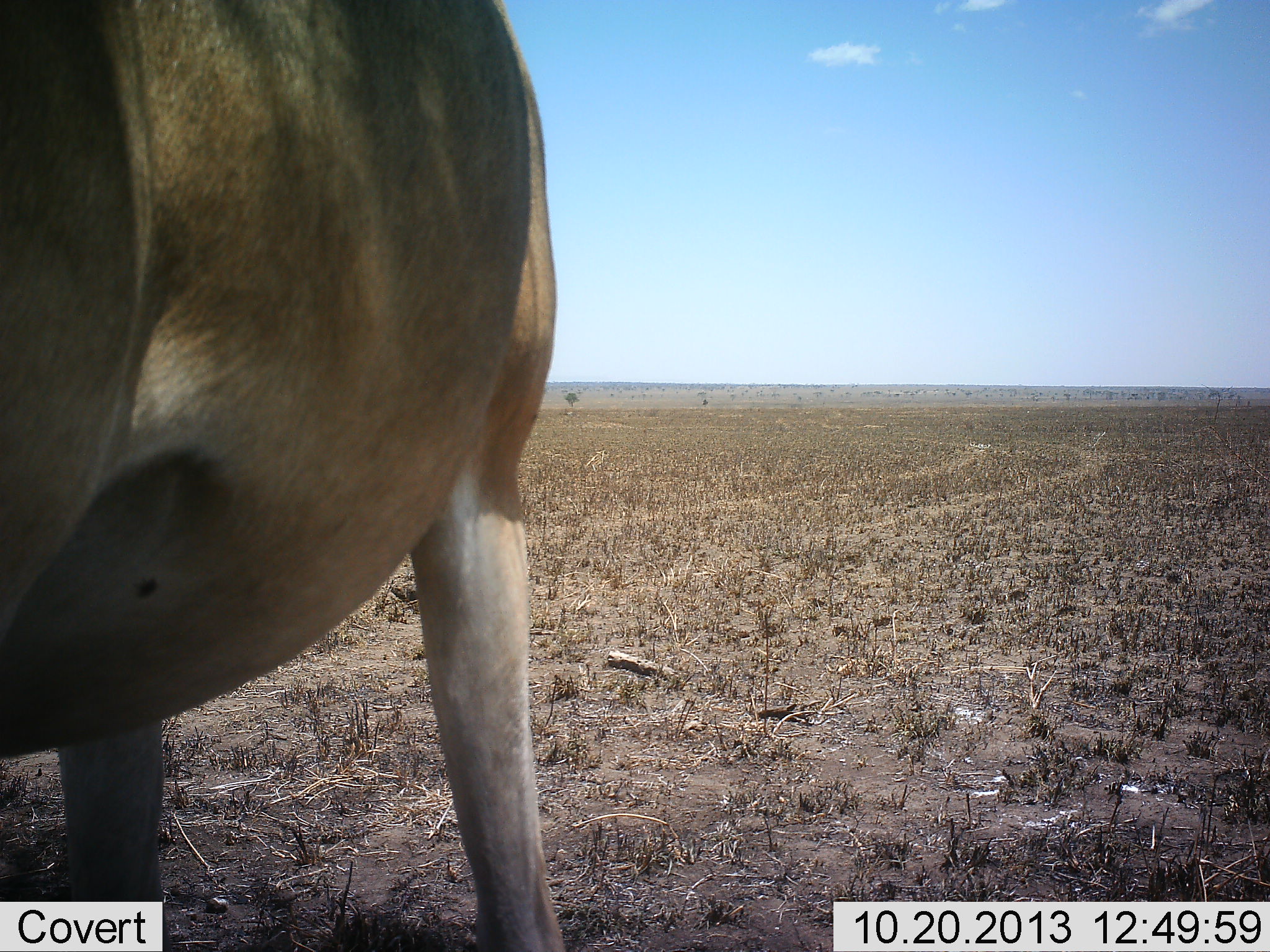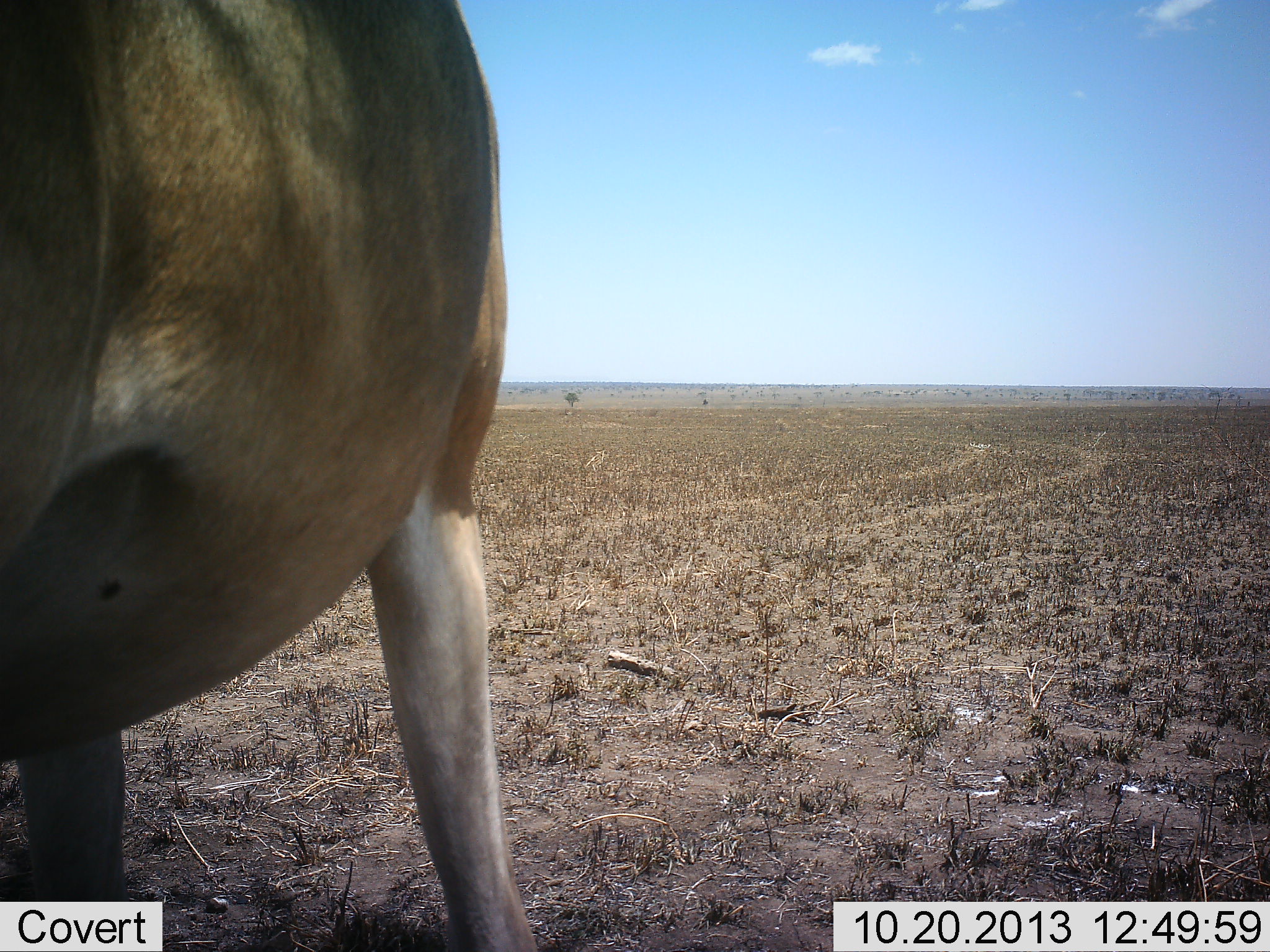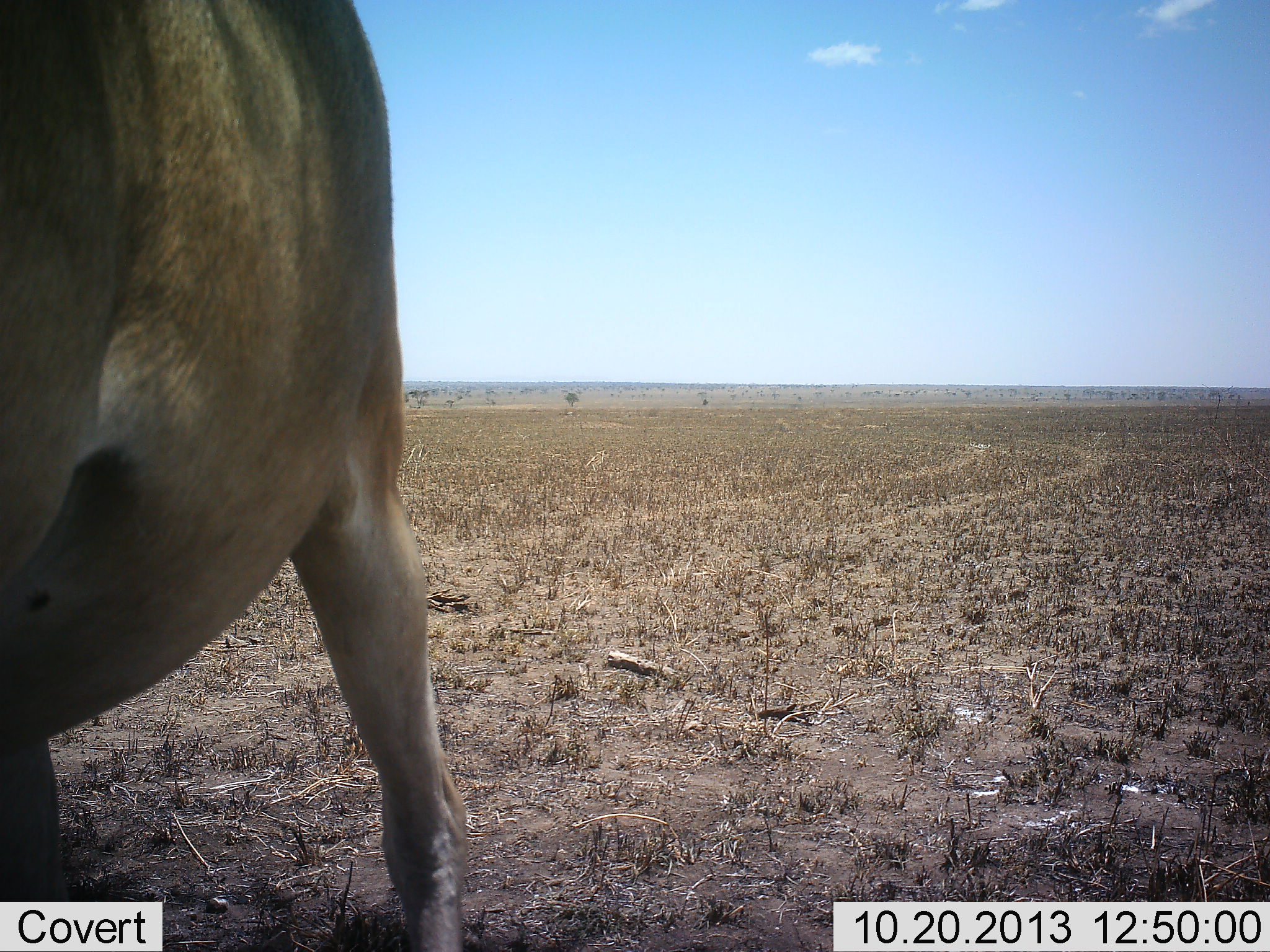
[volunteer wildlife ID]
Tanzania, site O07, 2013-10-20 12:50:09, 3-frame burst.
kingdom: Animalia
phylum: Chordata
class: Mammalia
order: Artiodactyla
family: Bovidae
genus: Alcelaphus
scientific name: Alcelaphus buselaphus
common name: hartebeest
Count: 1.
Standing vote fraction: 100%.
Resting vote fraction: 0%.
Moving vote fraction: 0%.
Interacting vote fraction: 0%.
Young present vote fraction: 0%.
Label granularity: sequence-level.